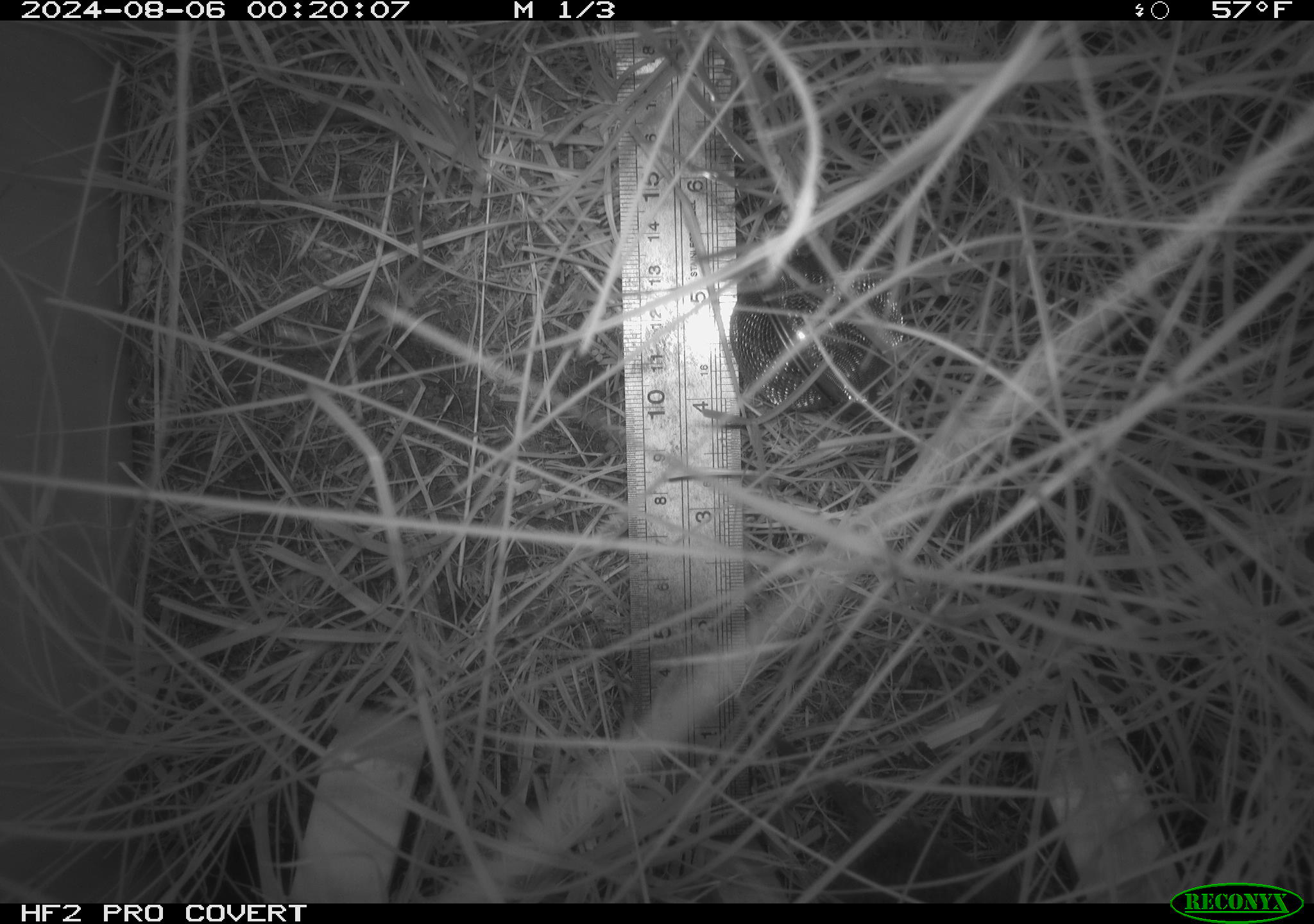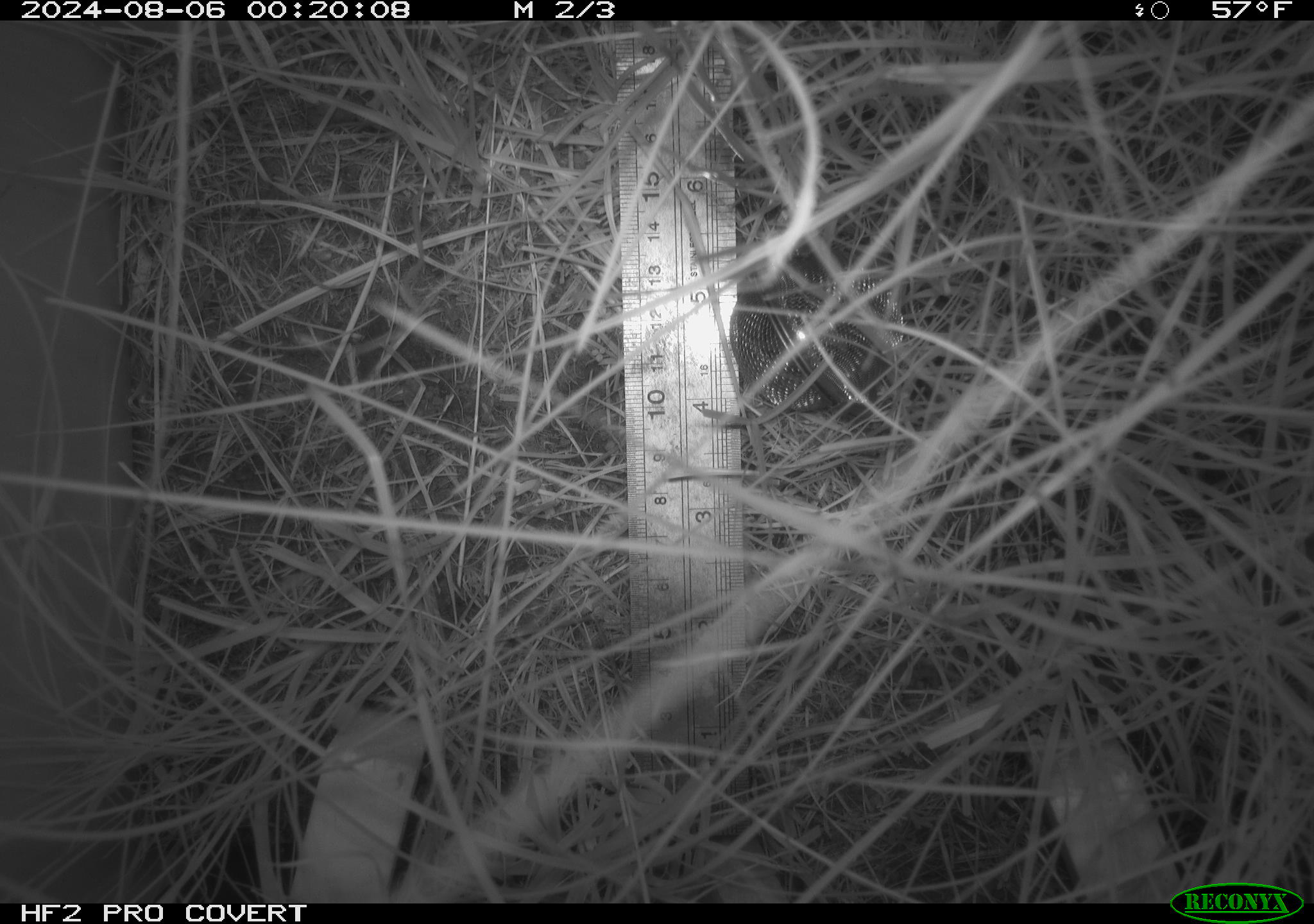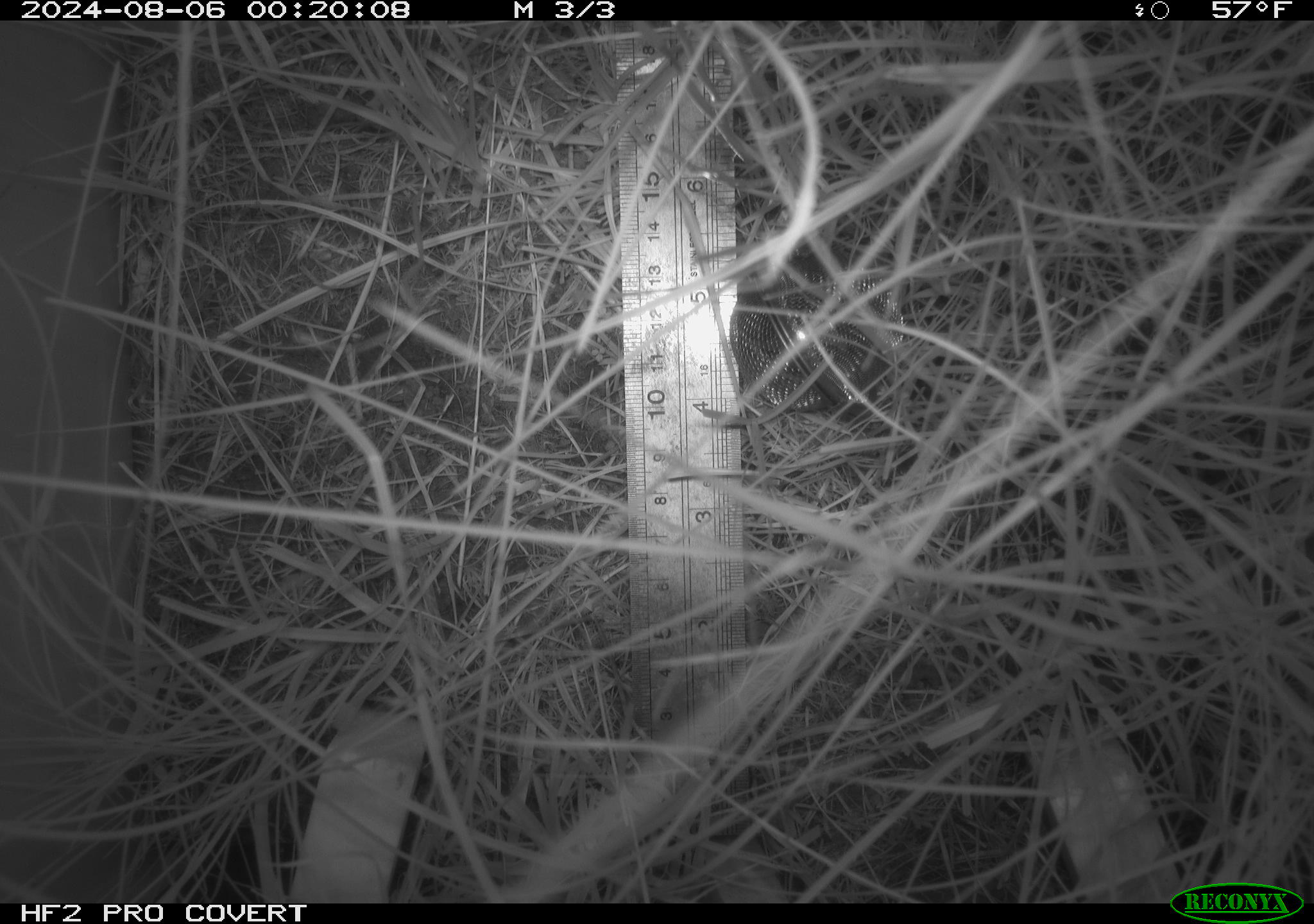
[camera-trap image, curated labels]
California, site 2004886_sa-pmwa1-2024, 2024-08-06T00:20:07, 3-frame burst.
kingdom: Animalia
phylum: Chordata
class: Mammalia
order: Rodentia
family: Cricetidae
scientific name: Arvicolinae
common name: voles, lemmings, and muskrats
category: arvicolinae subfamily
Arvicolinae subfamily (voles, lemmings, and muskrats) (Arvicolinae).